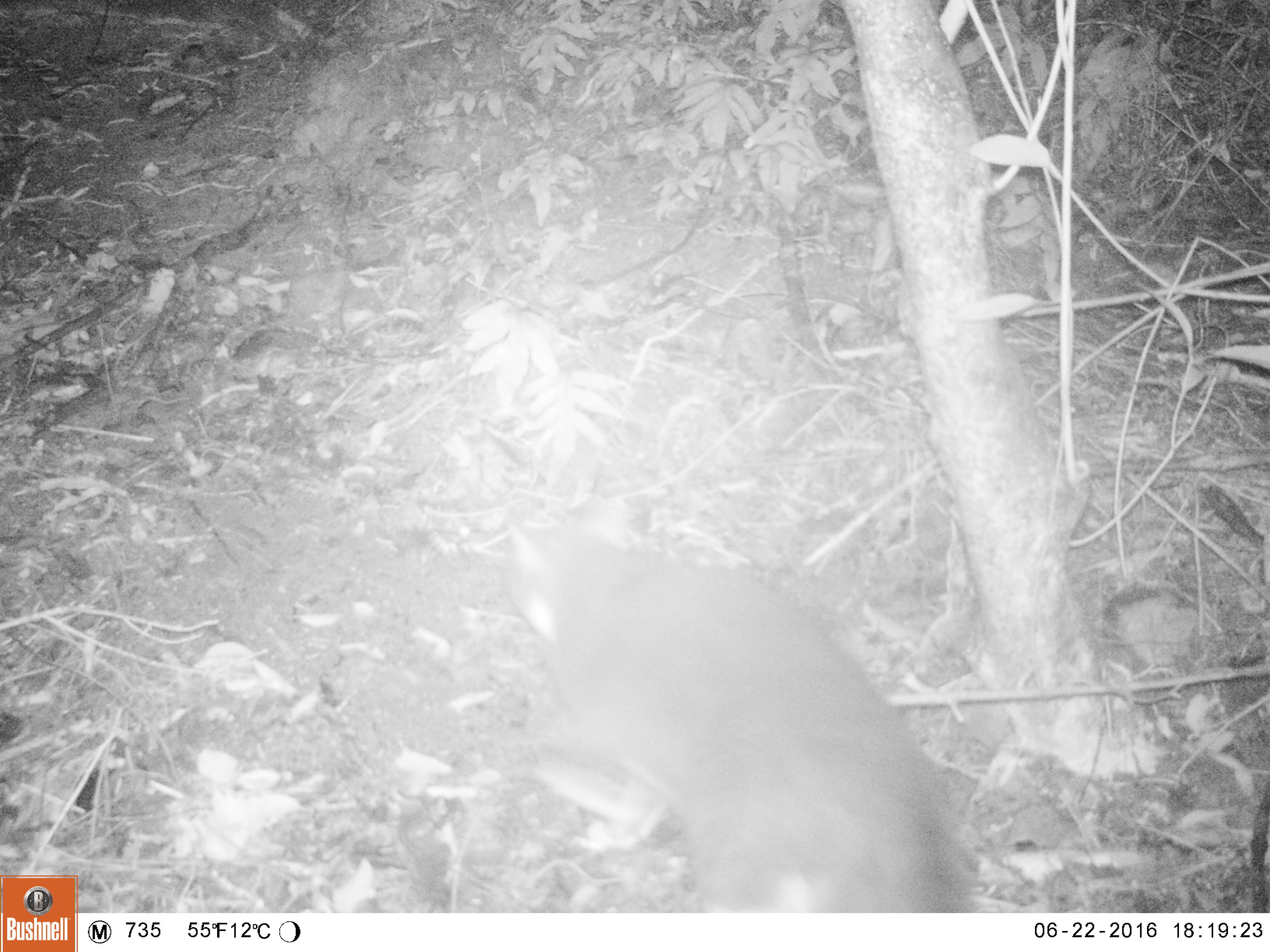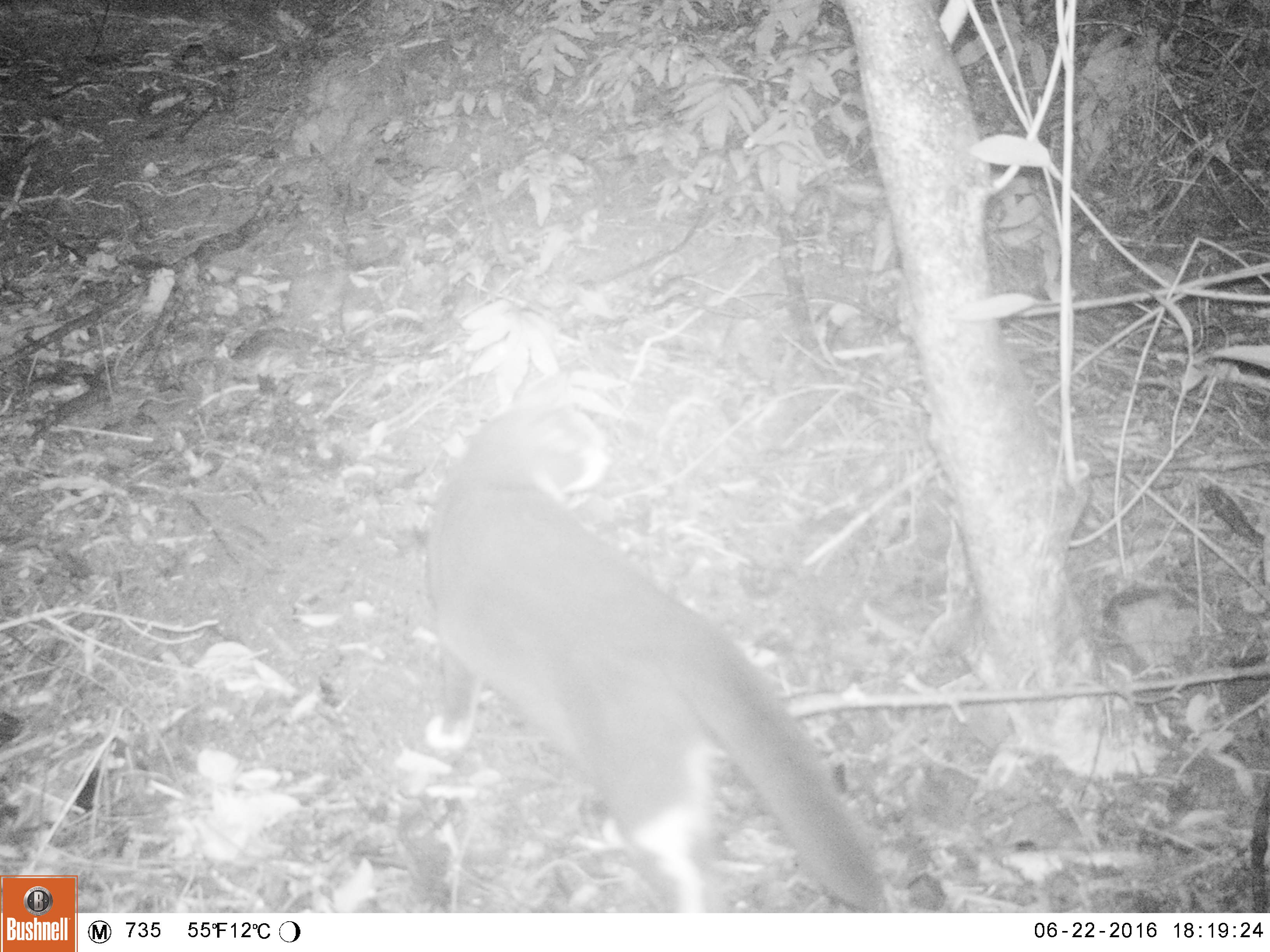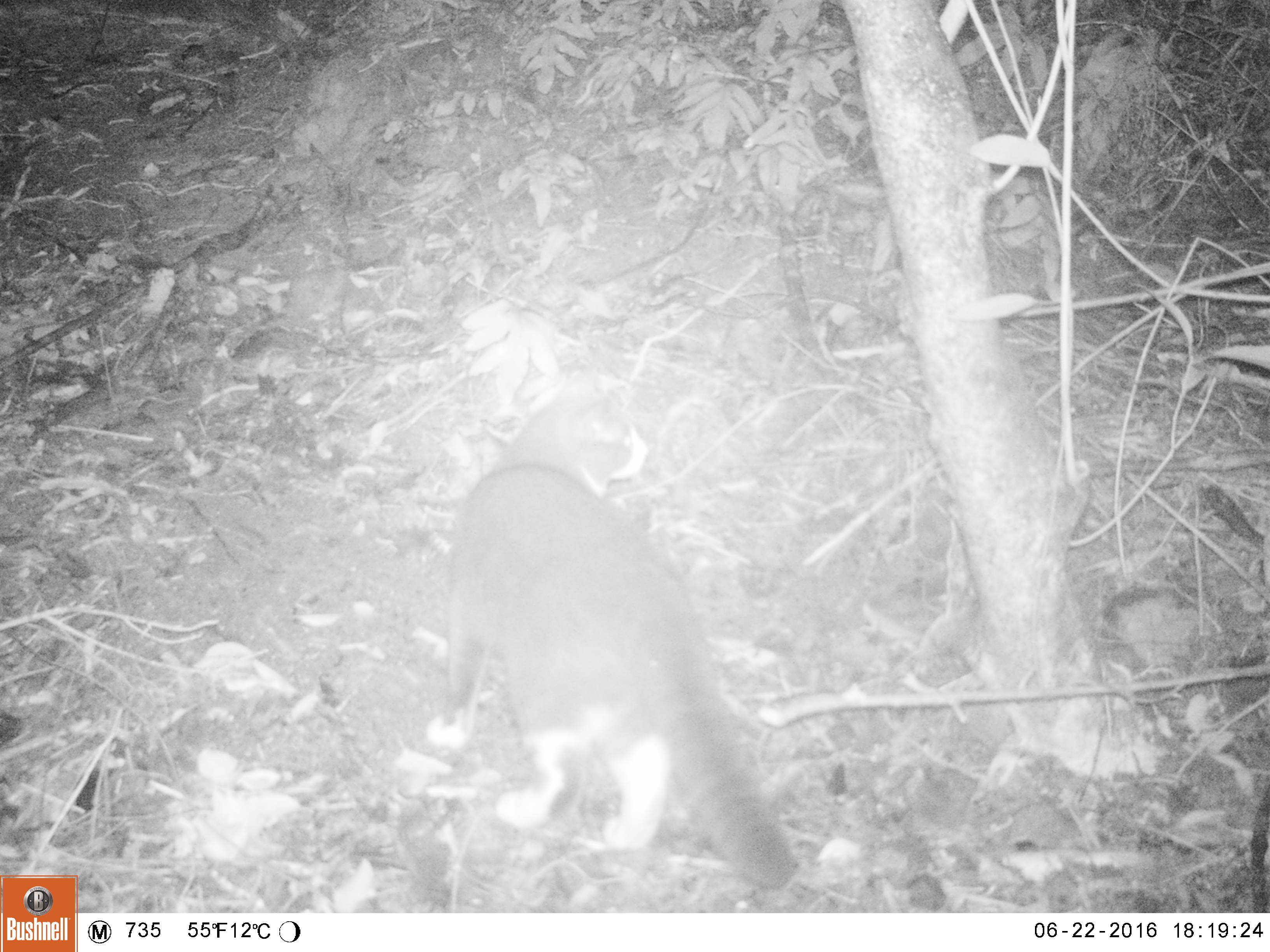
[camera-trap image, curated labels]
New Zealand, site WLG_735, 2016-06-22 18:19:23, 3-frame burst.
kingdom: Animalia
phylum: Chordata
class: Mammalia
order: Carnivora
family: Felidae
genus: Felis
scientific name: Felis catus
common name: domestic cat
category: cat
Cat (domestic cat) (Felis catus).